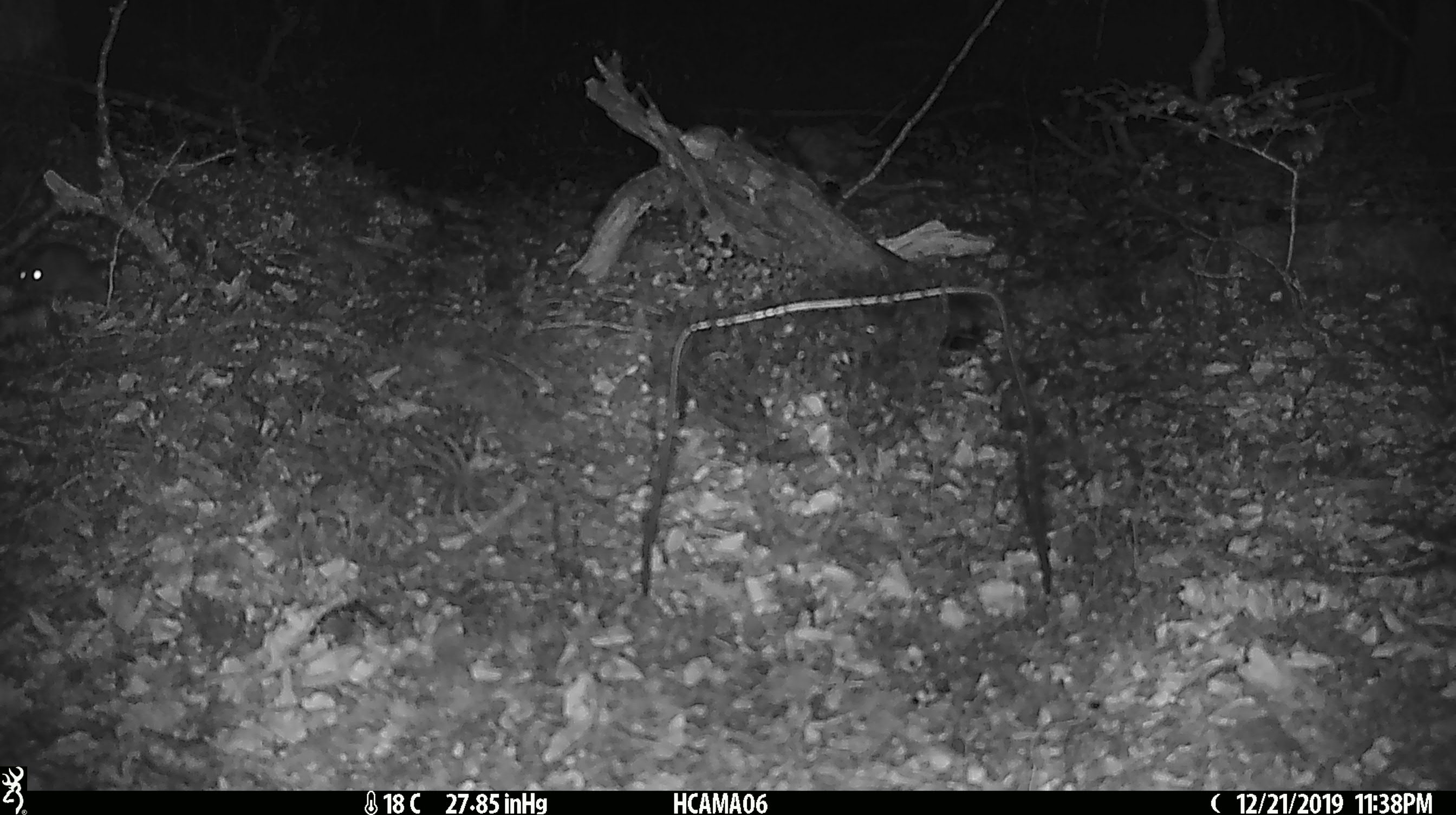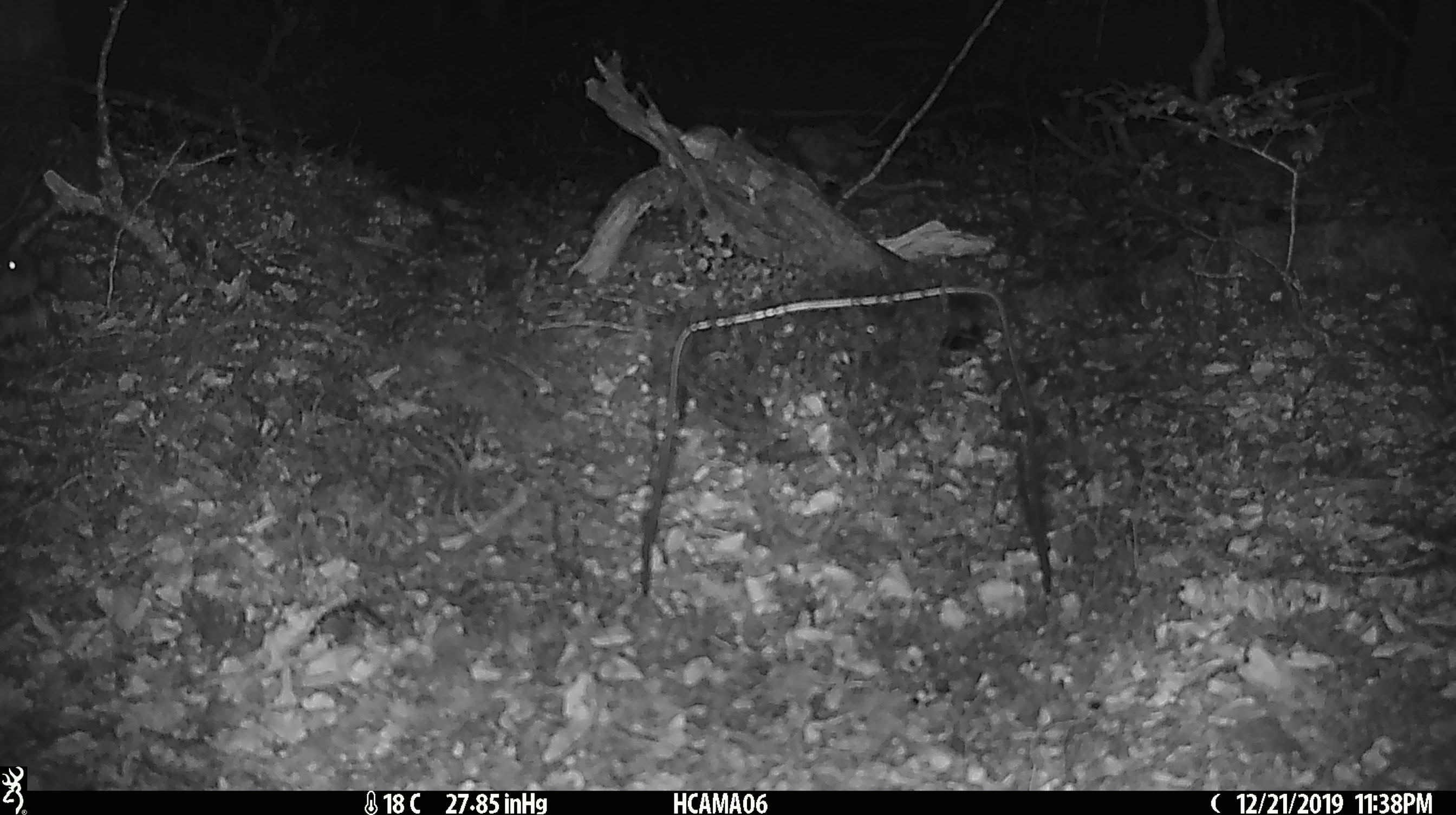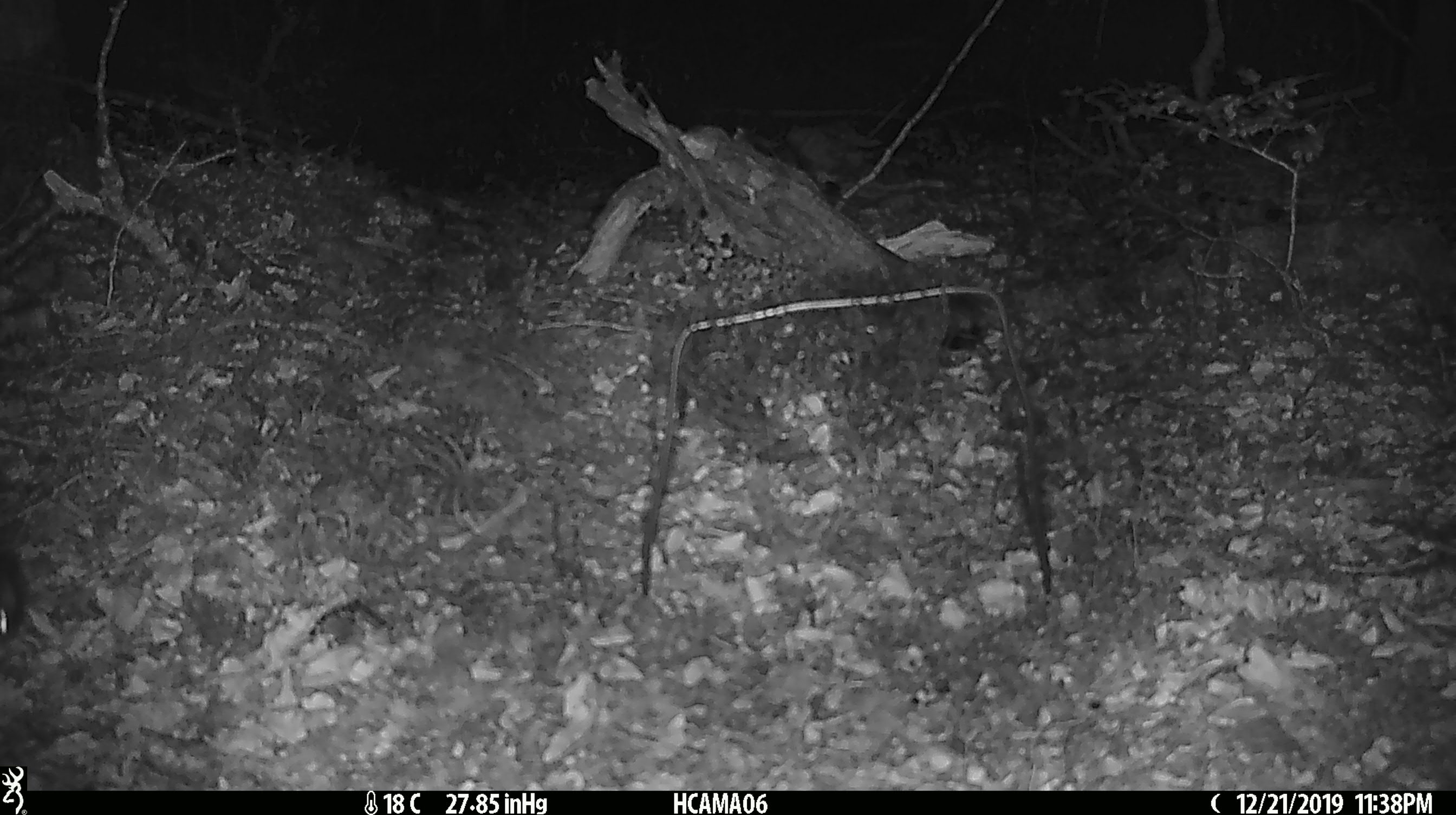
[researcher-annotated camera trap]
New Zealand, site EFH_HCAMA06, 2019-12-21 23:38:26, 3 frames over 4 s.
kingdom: Animalia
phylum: Chordata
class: Mammalia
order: Rodentia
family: Muridae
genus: Mus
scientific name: Mus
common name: mouse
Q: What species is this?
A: Mouse (Mus).